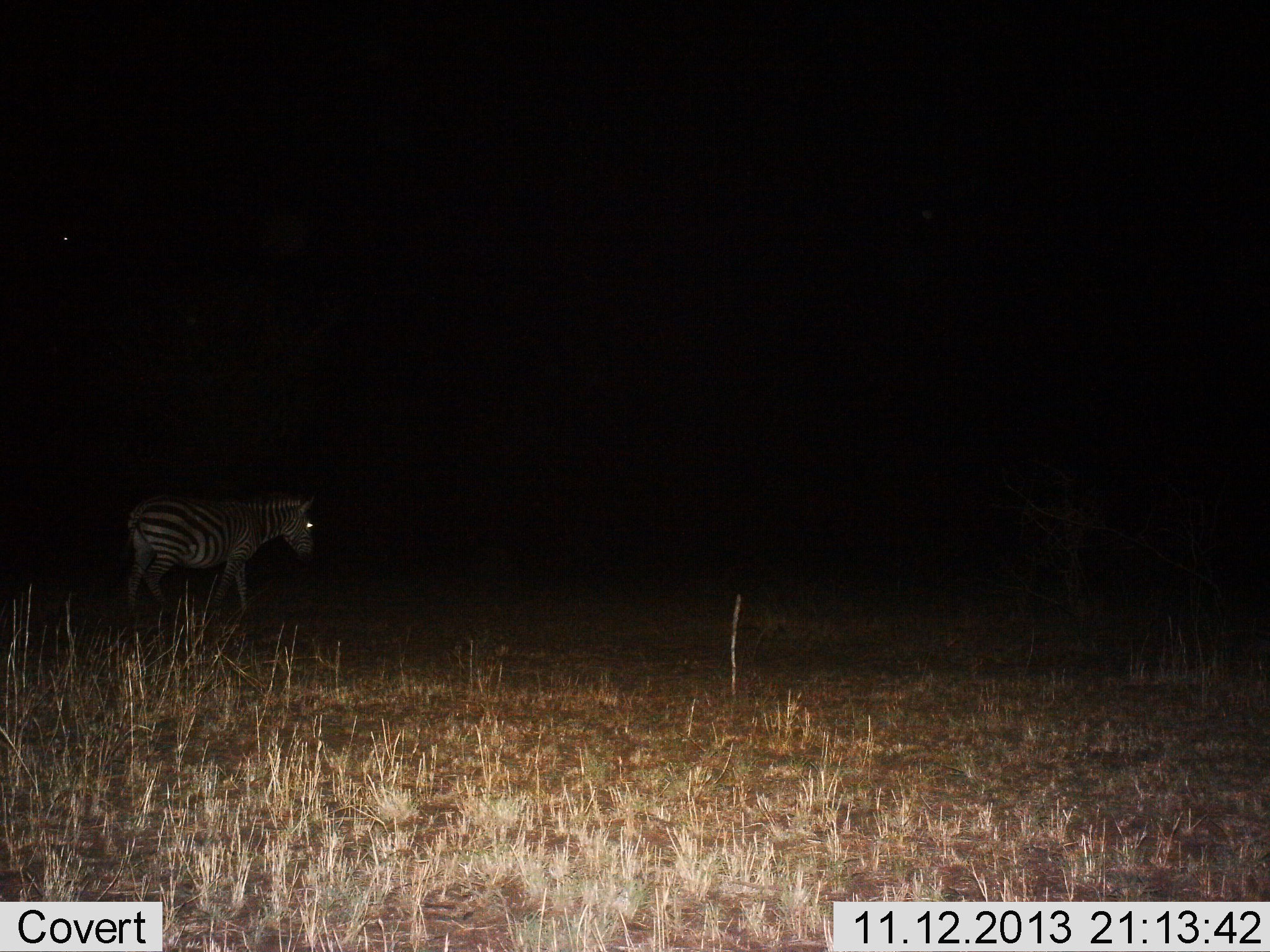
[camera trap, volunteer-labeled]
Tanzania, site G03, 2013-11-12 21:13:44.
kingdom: Animalia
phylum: Chordata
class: Mammalia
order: Perissodactyla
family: Equidae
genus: Equus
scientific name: Equus quagga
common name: plains zebra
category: zebra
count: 1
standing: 40%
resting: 0%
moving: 70%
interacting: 0%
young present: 0%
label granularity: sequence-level